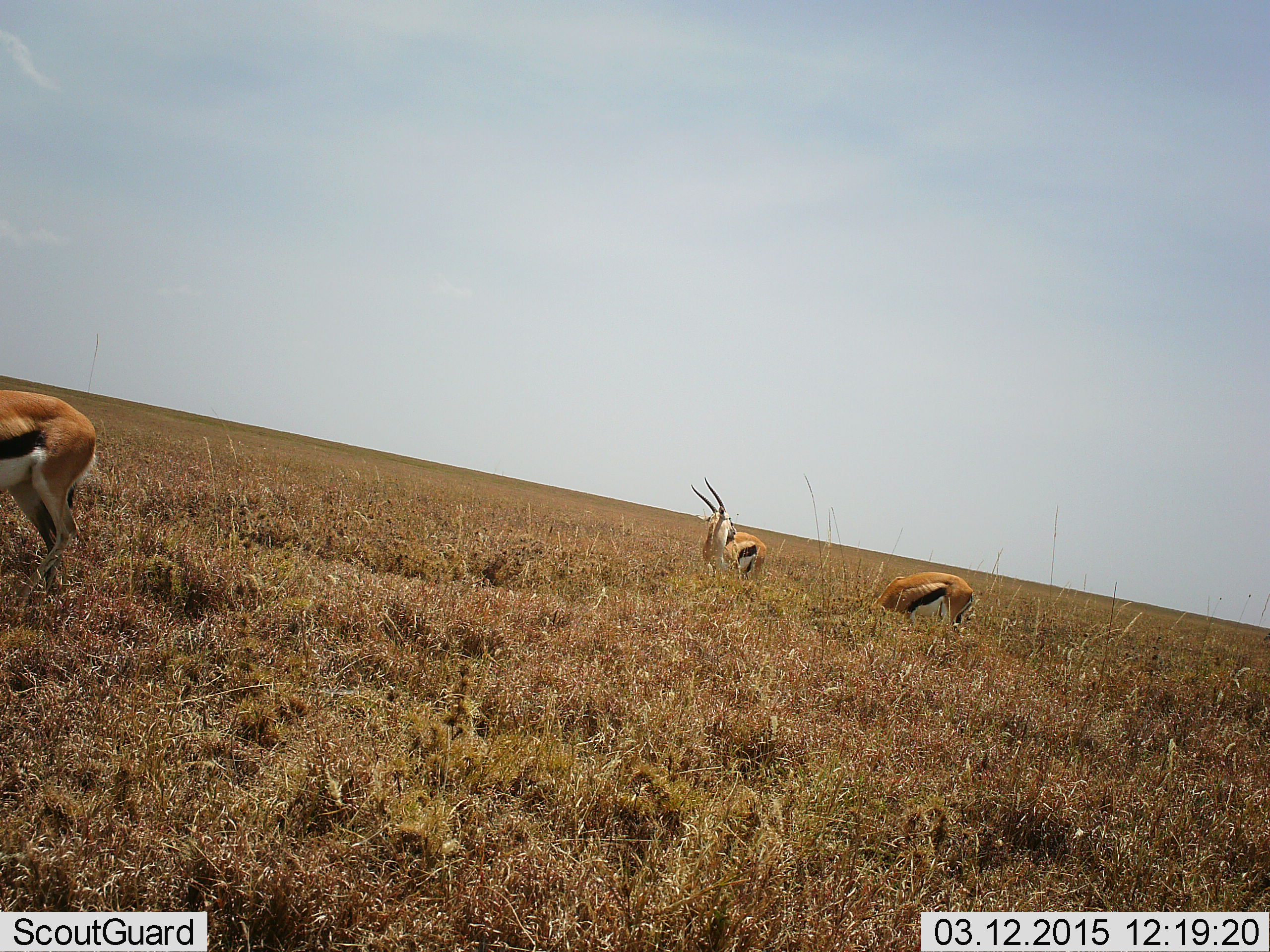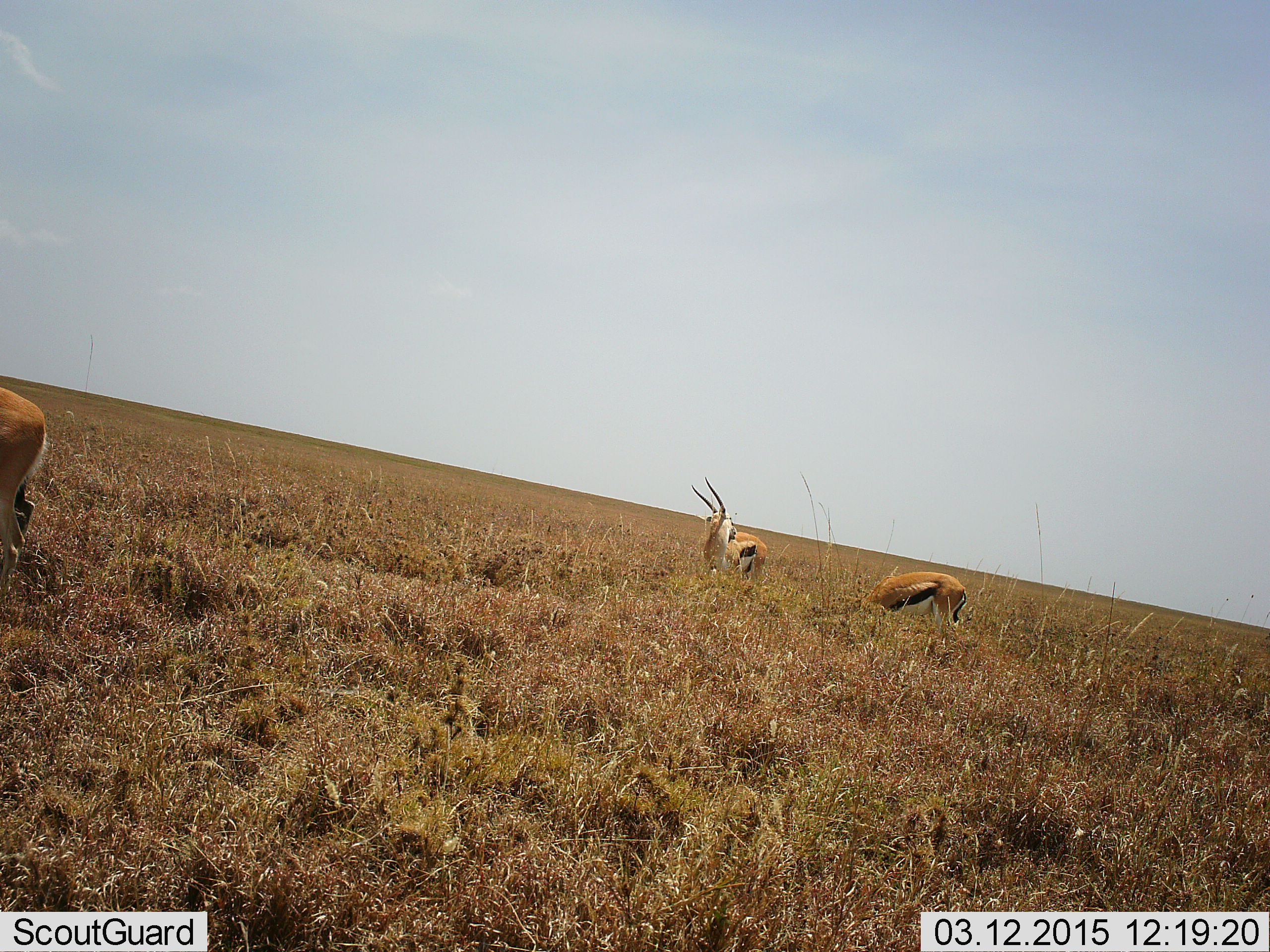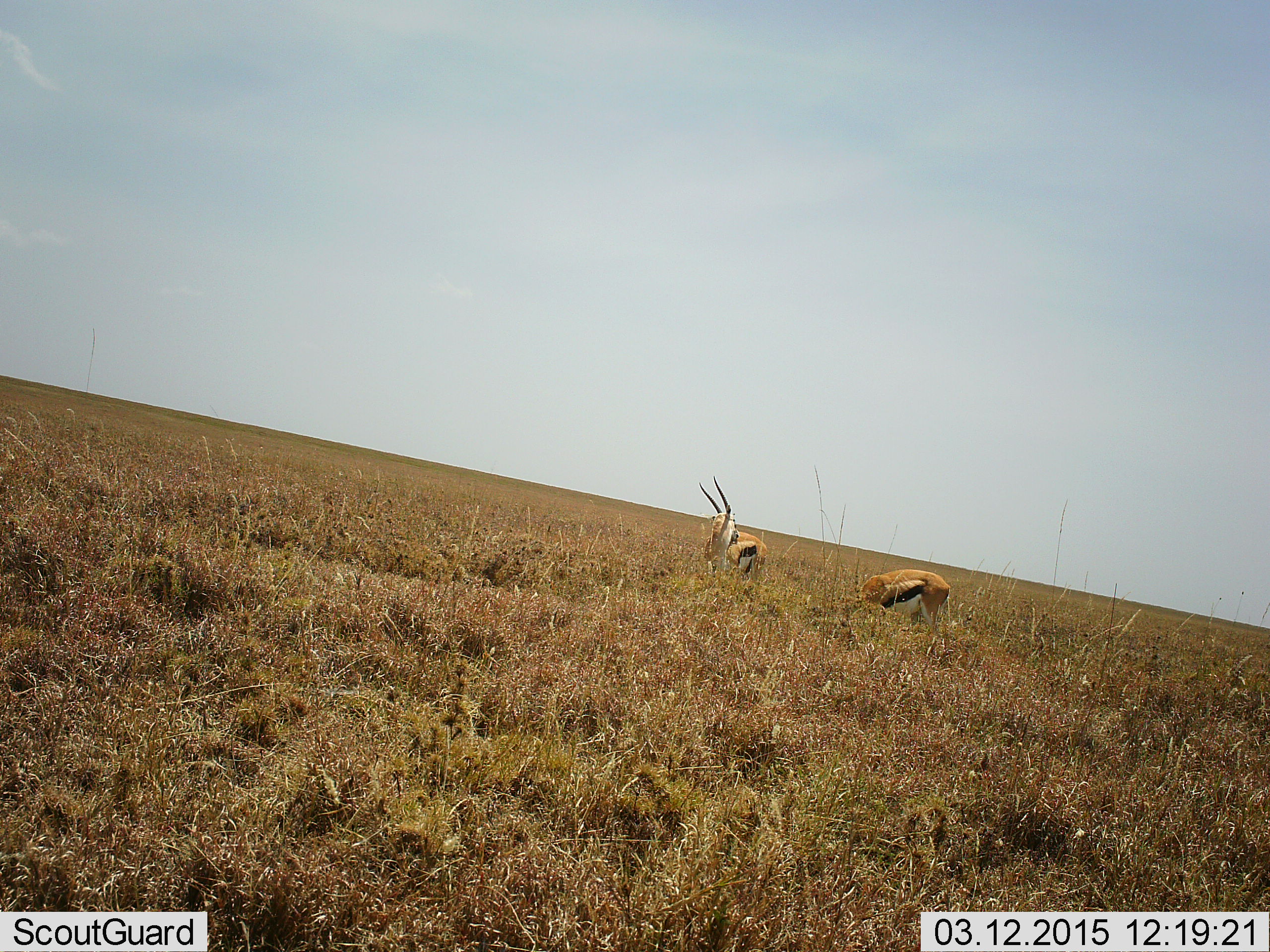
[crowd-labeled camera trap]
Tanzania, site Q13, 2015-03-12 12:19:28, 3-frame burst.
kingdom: Animalia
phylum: Chordata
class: Mammalia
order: Artiodactyla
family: Bovidae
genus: Eudorcas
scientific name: Eudorcas thomsonii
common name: thomson's gazelle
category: gazellethomsons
Gazellethomsons (thomson's gazelle) (Eudorcas thomsonii), count 3. Behavior (volunteer vote fractions): standing 80%, resting 0%, moving 30%, interacting 0%. Young present (vote fraction): 0%. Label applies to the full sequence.